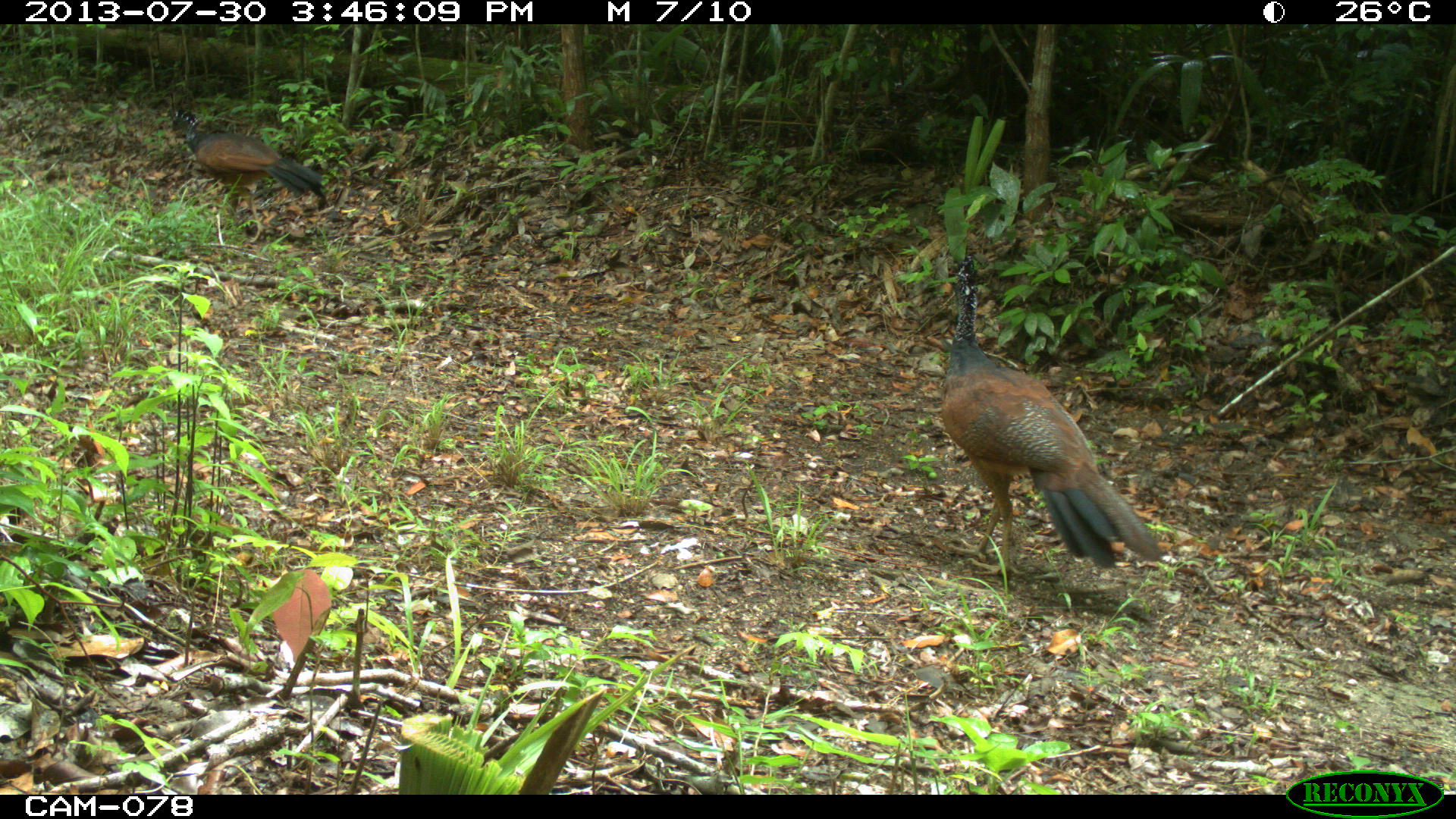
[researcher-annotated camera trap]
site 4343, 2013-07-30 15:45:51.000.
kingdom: Animalia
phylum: Chordata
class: Aves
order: Galliformes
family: Cracidae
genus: Crax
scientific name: Crax rubra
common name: great curassow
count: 2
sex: female